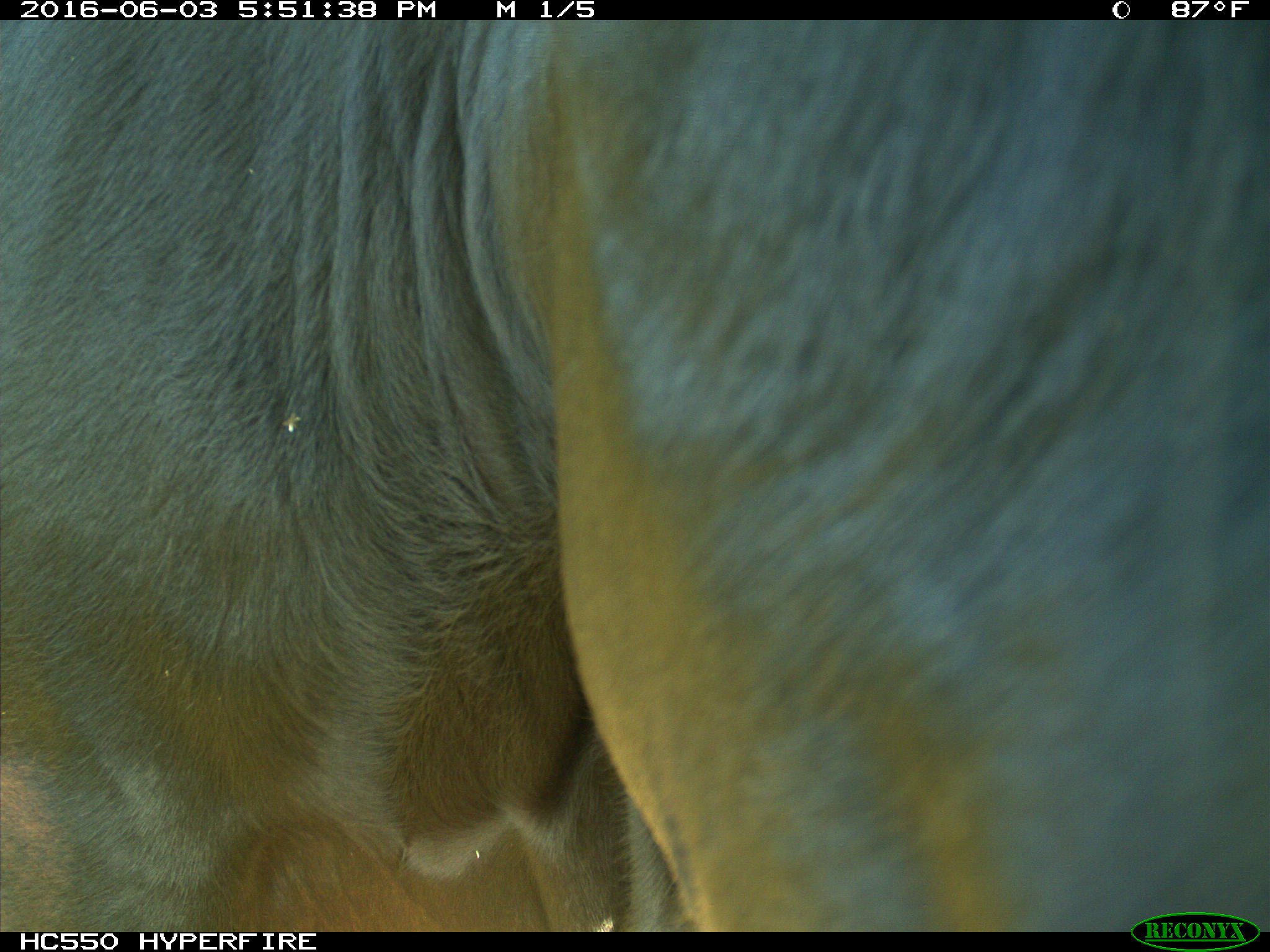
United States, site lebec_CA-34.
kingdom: Animalia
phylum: Chordata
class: Mammalia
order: Artiodactyla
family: Bovidae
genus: Bos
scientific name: Bos taurus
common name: domestic cow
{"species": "Bos taurus (domestic cow)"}